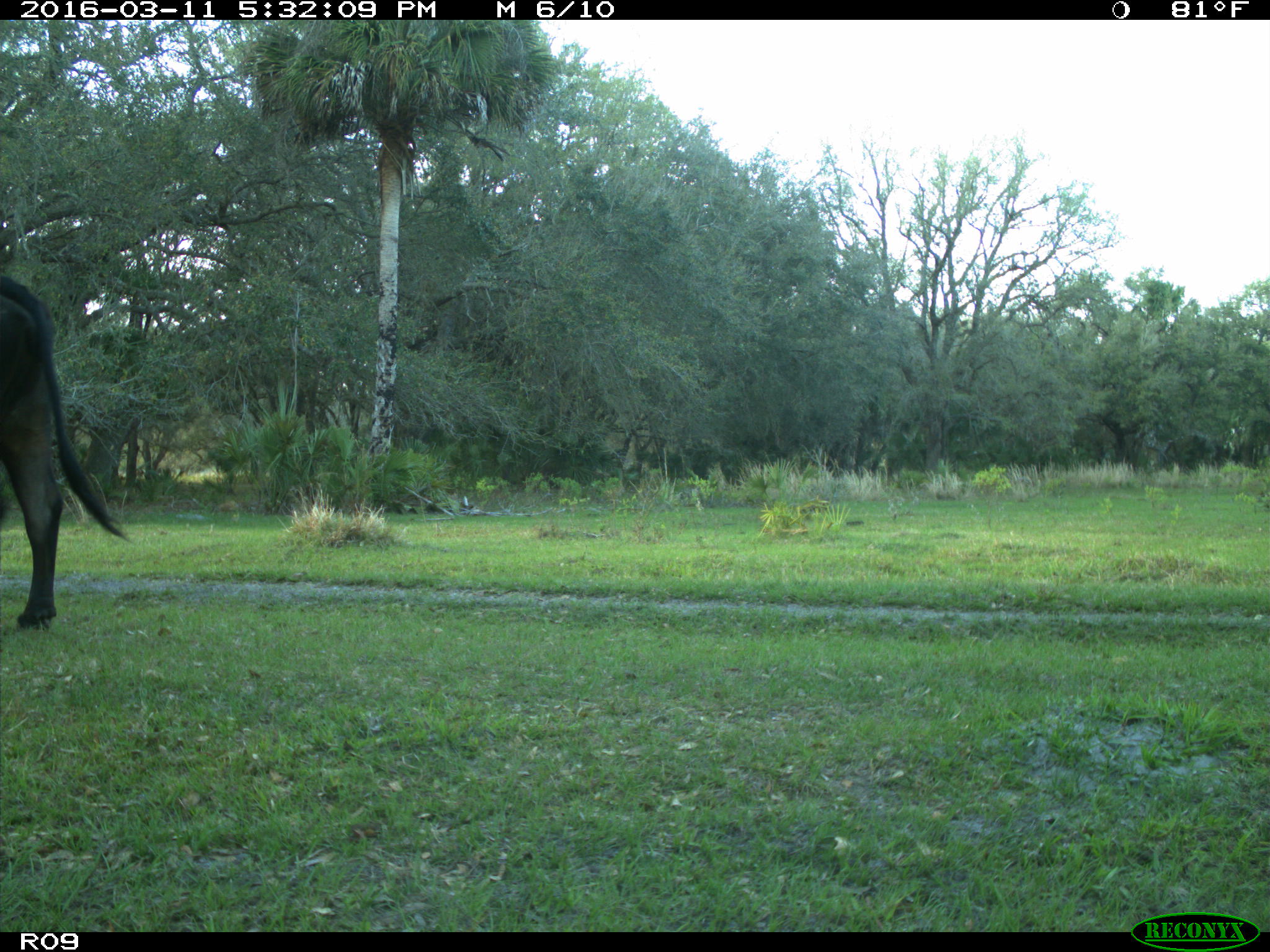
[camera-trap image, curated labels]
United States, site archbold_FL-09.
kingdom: Animalia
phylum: Chordata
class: Mammalia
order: Artiodactyla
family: Bovidae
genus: Bos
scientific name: Bos taurus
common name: domestic cow